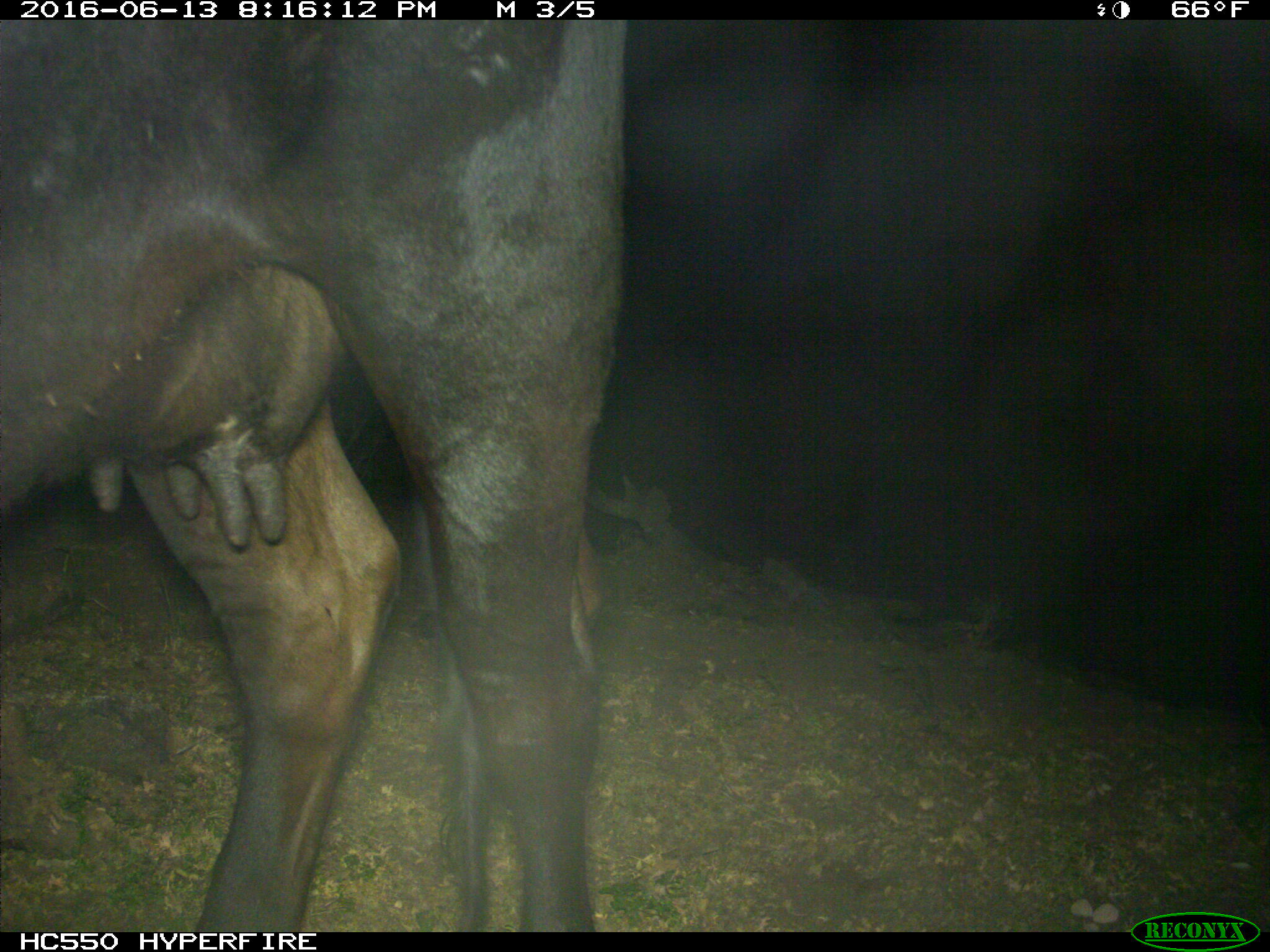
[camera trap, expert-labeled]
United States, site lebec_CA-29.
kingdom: Animalia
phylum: Chordata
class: Mammalia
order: Artiodactyla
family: Bovidae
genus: Bos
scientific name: Bos taurus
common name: domestic cow